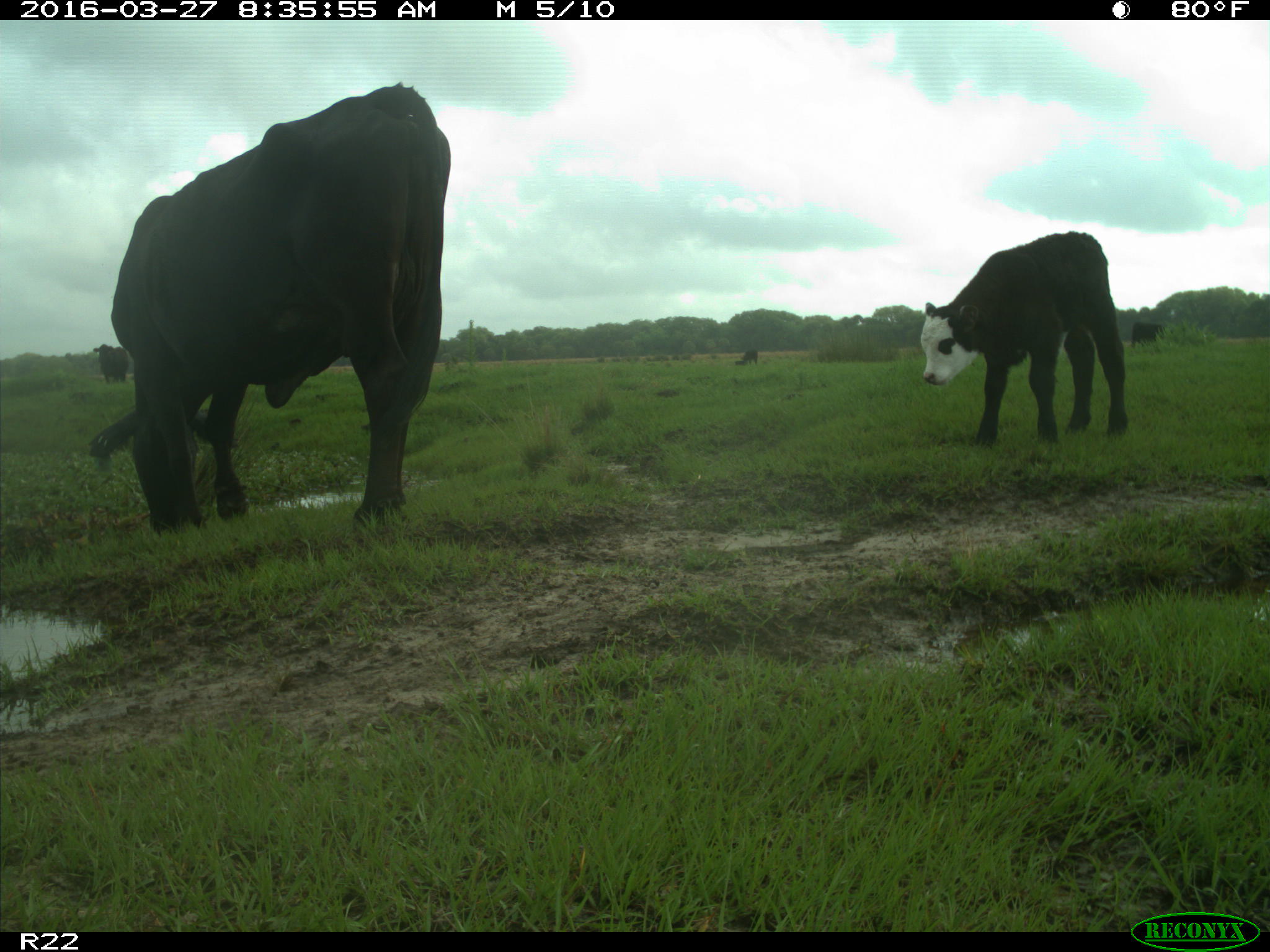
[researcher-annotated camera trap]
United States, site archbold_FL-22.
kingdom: Animalia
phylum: Chordata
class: Mammalia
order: Artiodactyla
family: Bovidae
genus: Bos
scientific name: Bos taurus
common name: domestic cow